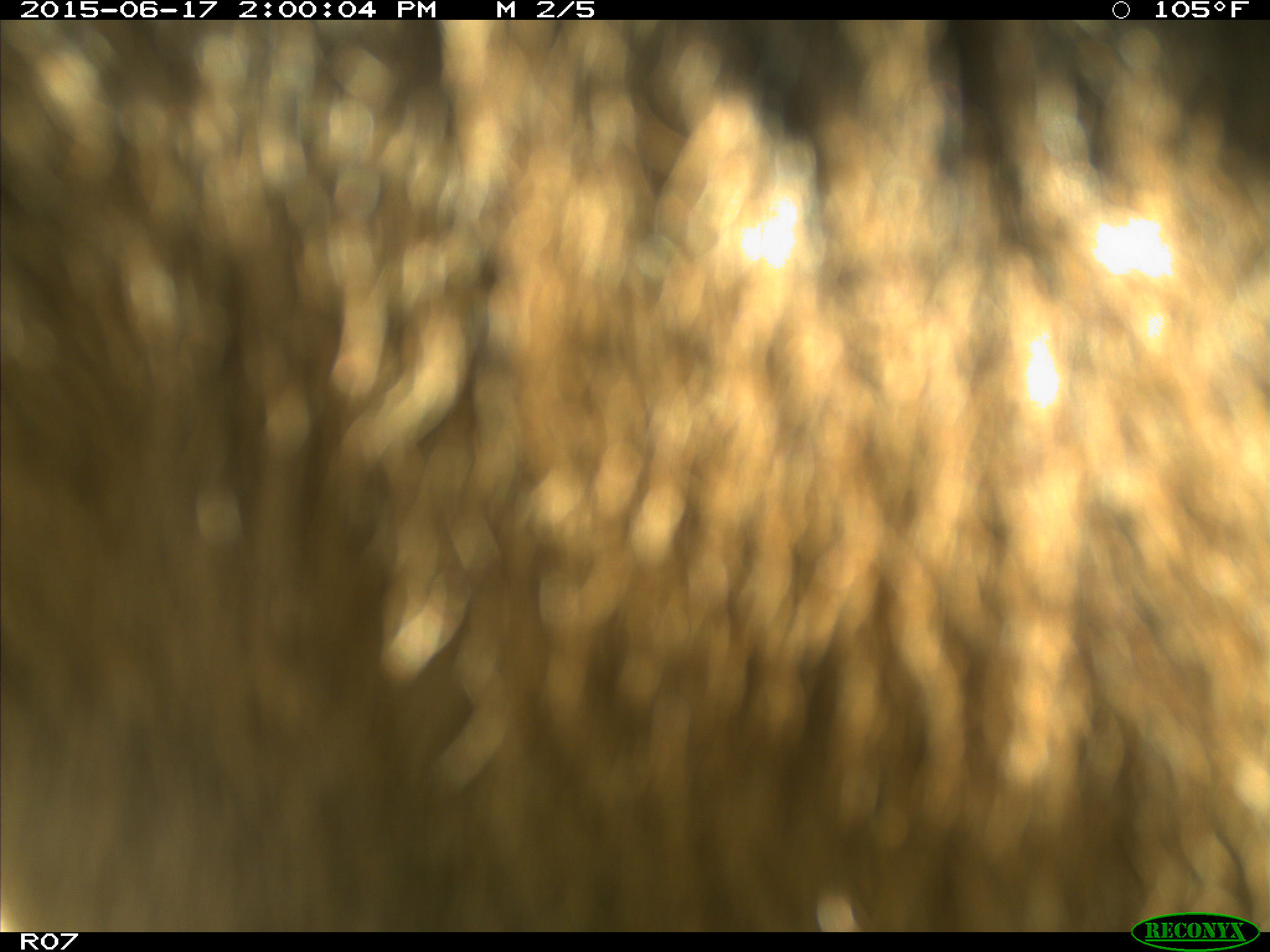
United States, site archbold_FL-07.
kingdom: Animalia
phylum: Chordata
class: Mammalia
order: Artiodactyla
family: Bovidae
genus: Bos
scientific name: Bos taurus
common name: domestic cow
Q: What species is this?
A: Bos taurus (domestic cow).